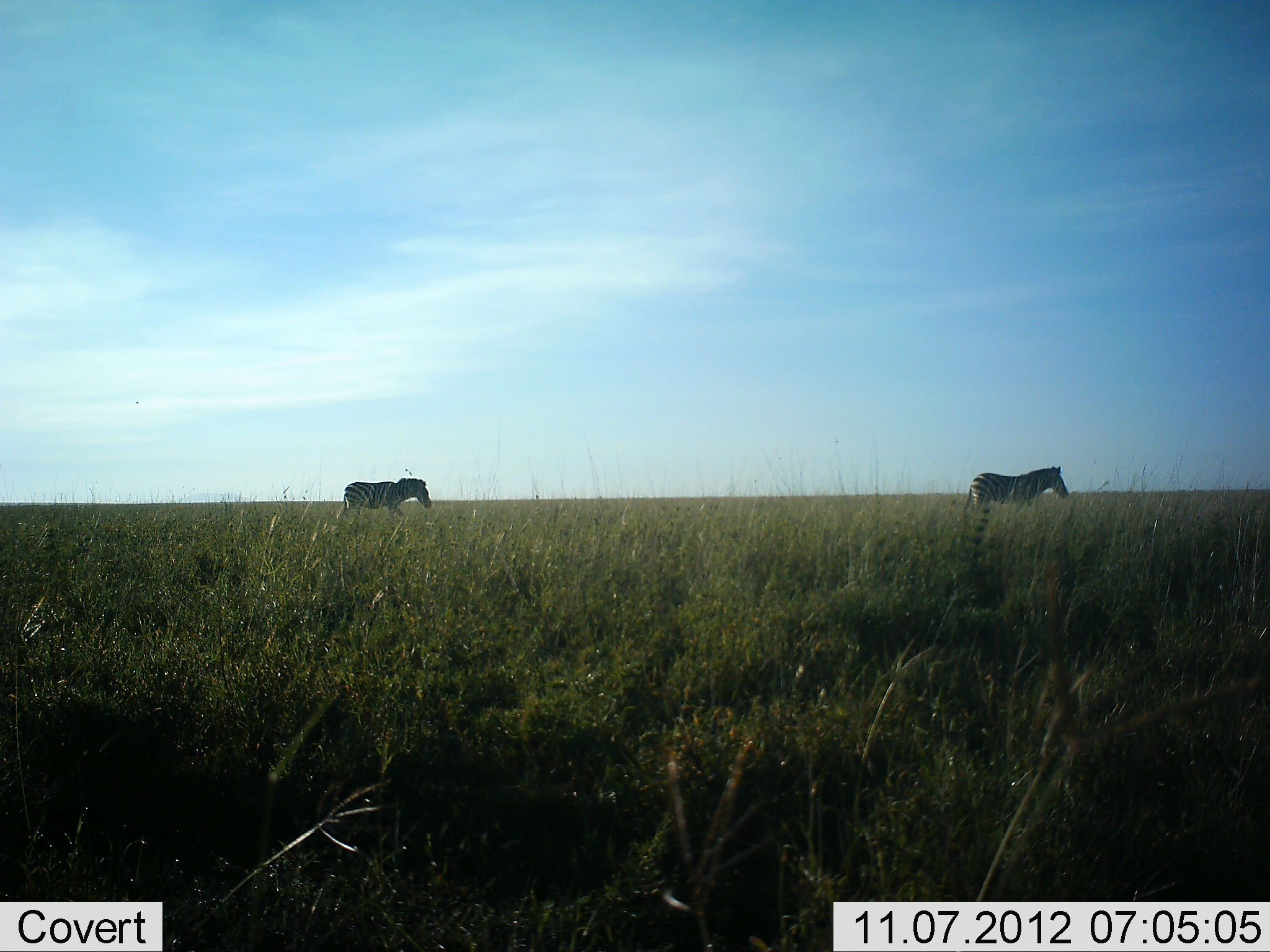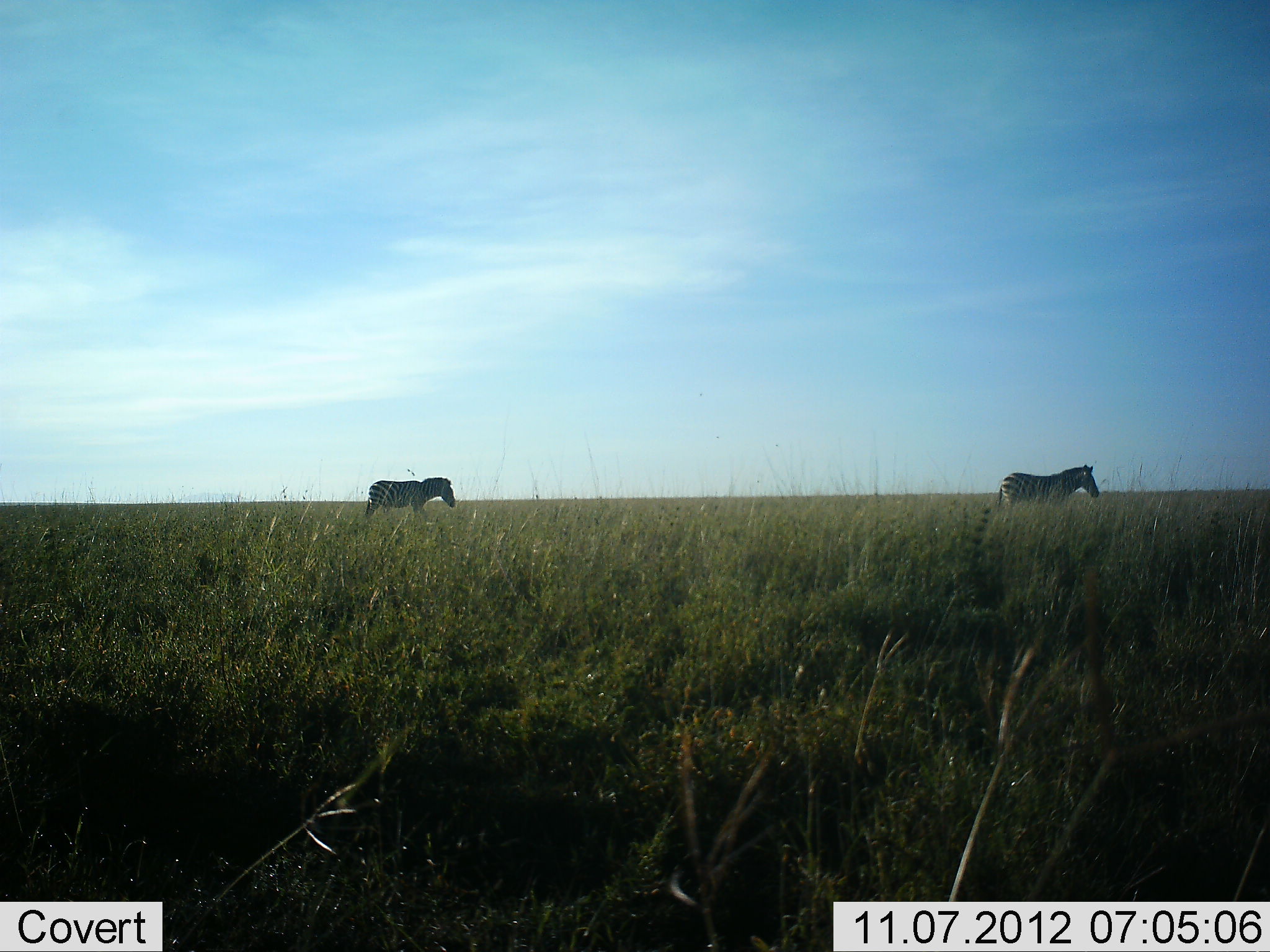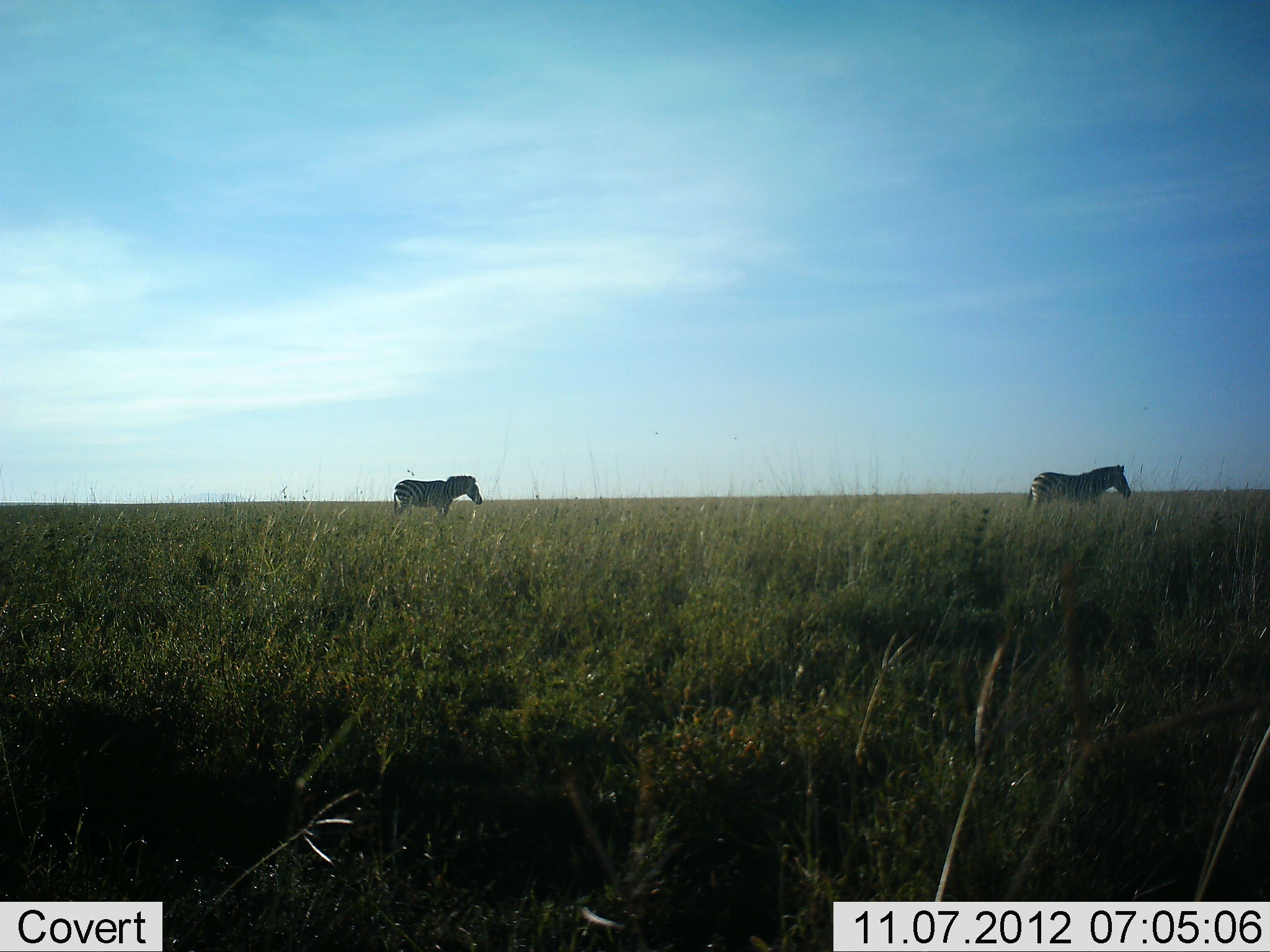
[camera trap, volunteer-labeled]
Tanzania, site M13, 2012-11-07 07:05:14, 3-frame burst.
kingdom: Animalia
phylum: Chordata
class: Mammalia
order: Perissodactyla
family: Equidae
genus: Equus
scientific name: Equus quagga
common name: plains zebra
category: zebra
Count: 2.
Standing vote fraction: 10%.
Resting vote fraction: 10%.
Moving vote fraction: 90%.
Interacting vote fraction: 0%.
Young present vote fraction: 0%.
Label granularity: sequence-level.